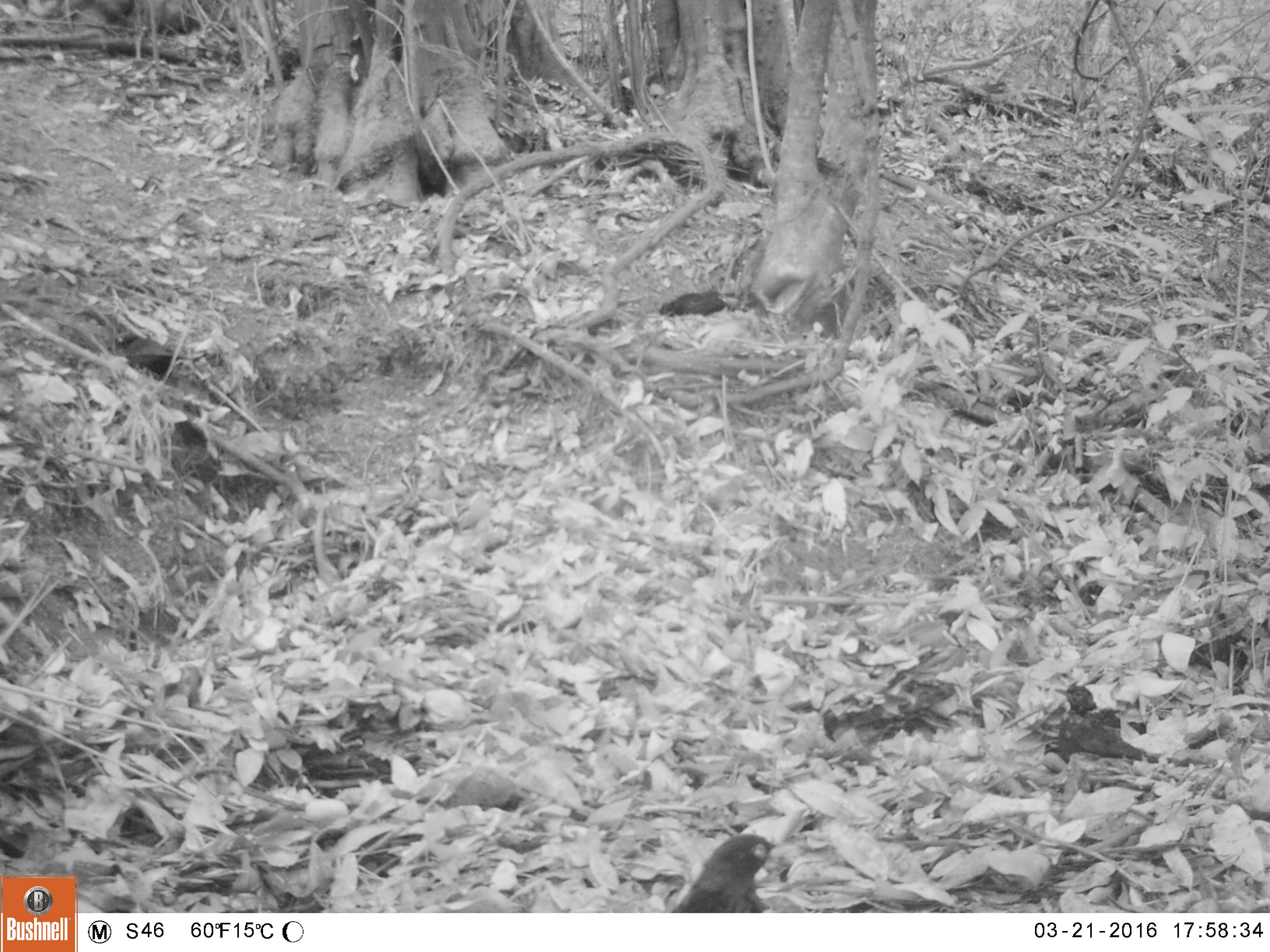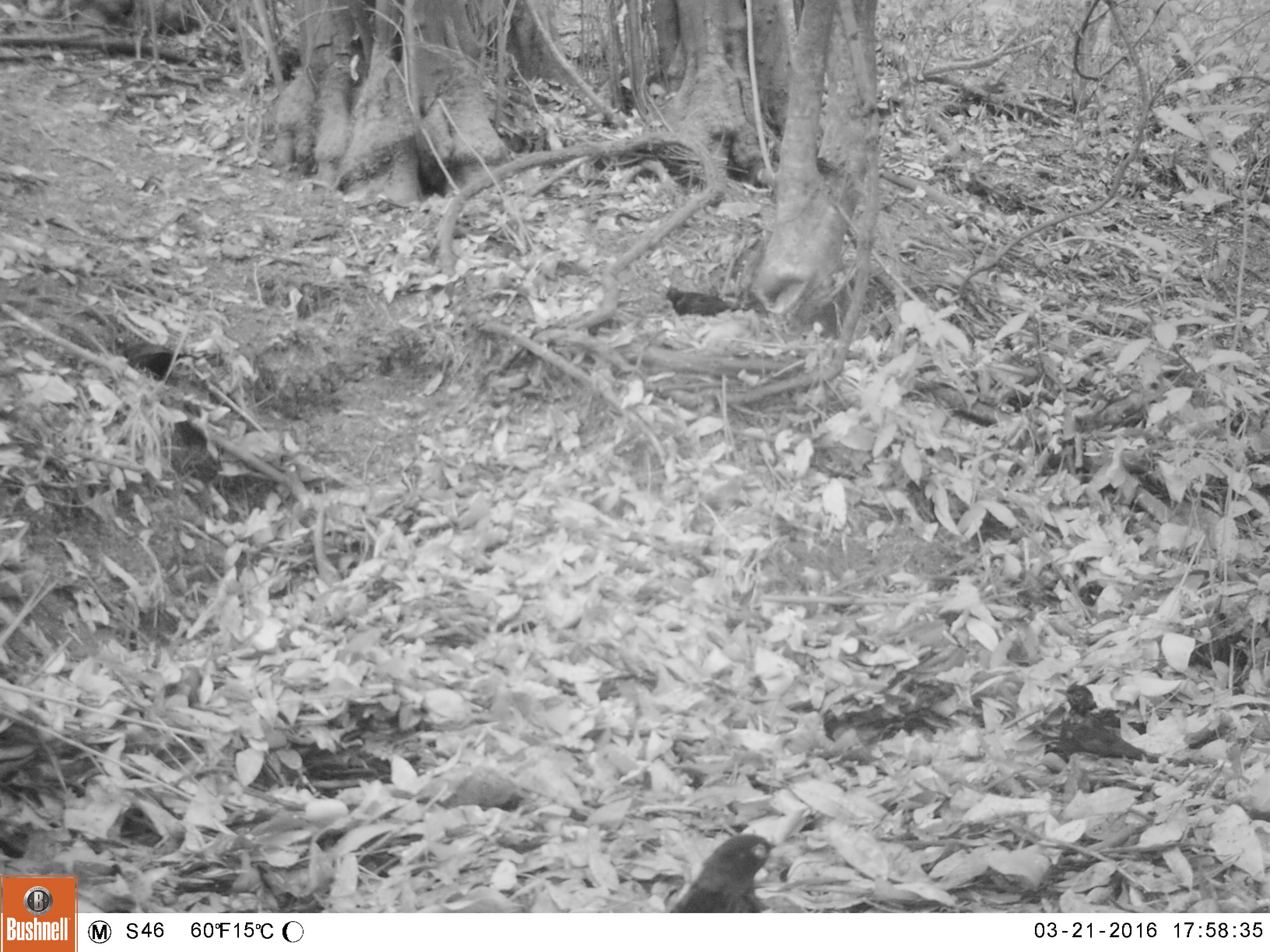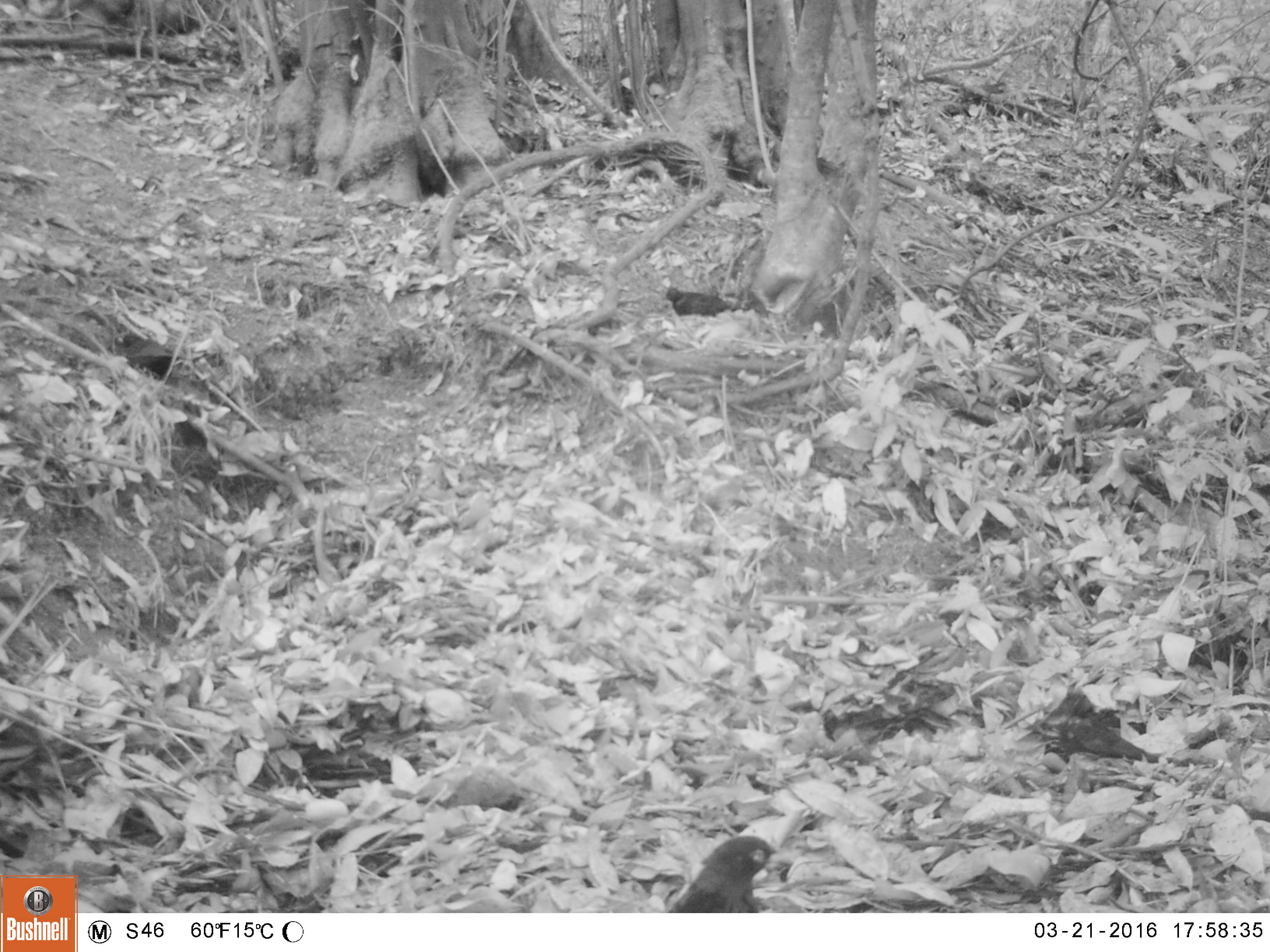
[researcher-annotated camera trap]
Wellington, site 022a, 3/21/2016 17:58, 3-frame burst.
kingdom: Animalia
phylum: Chordata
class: Aves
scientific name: Aves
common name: bird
Bird (Aves).